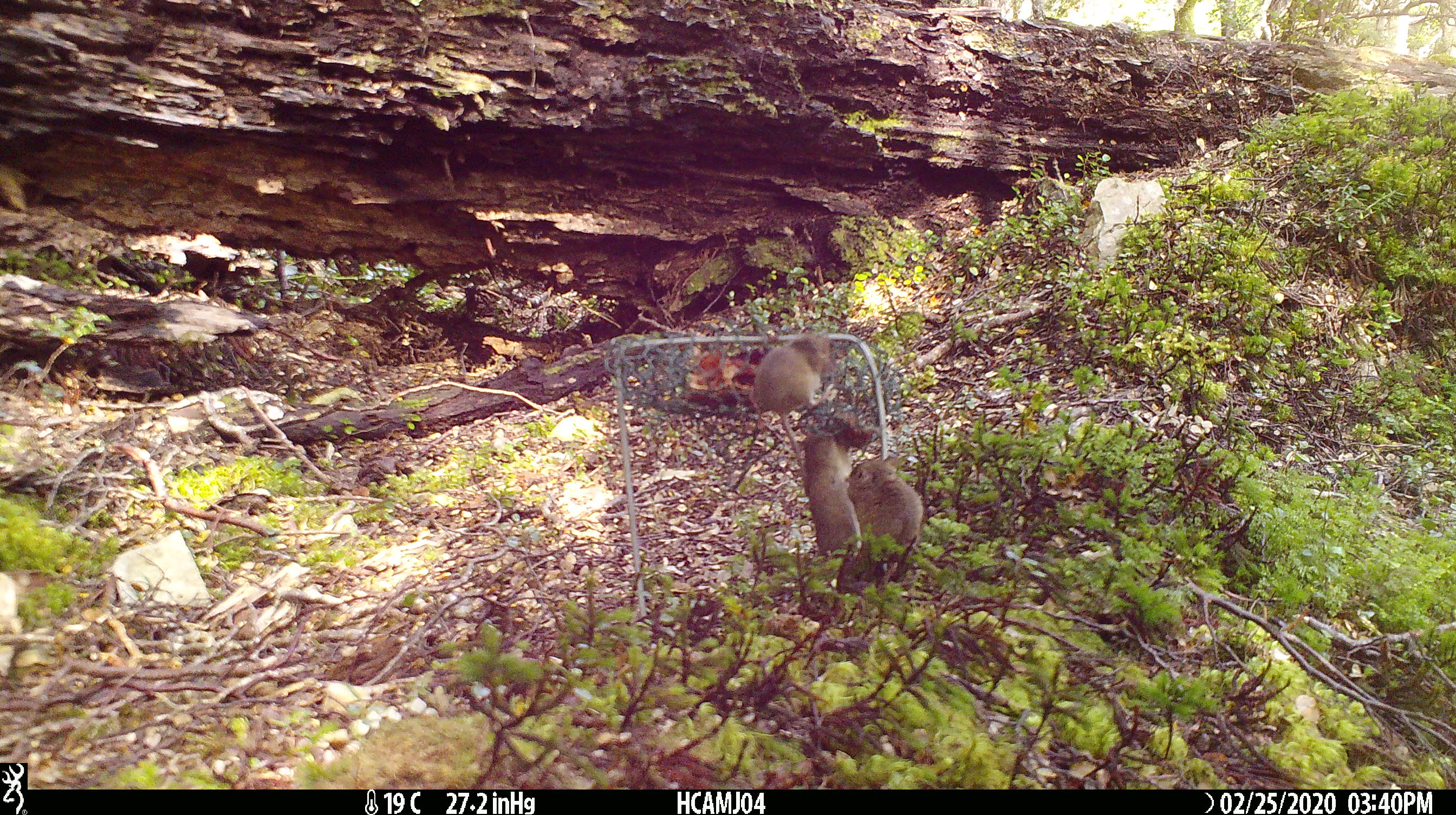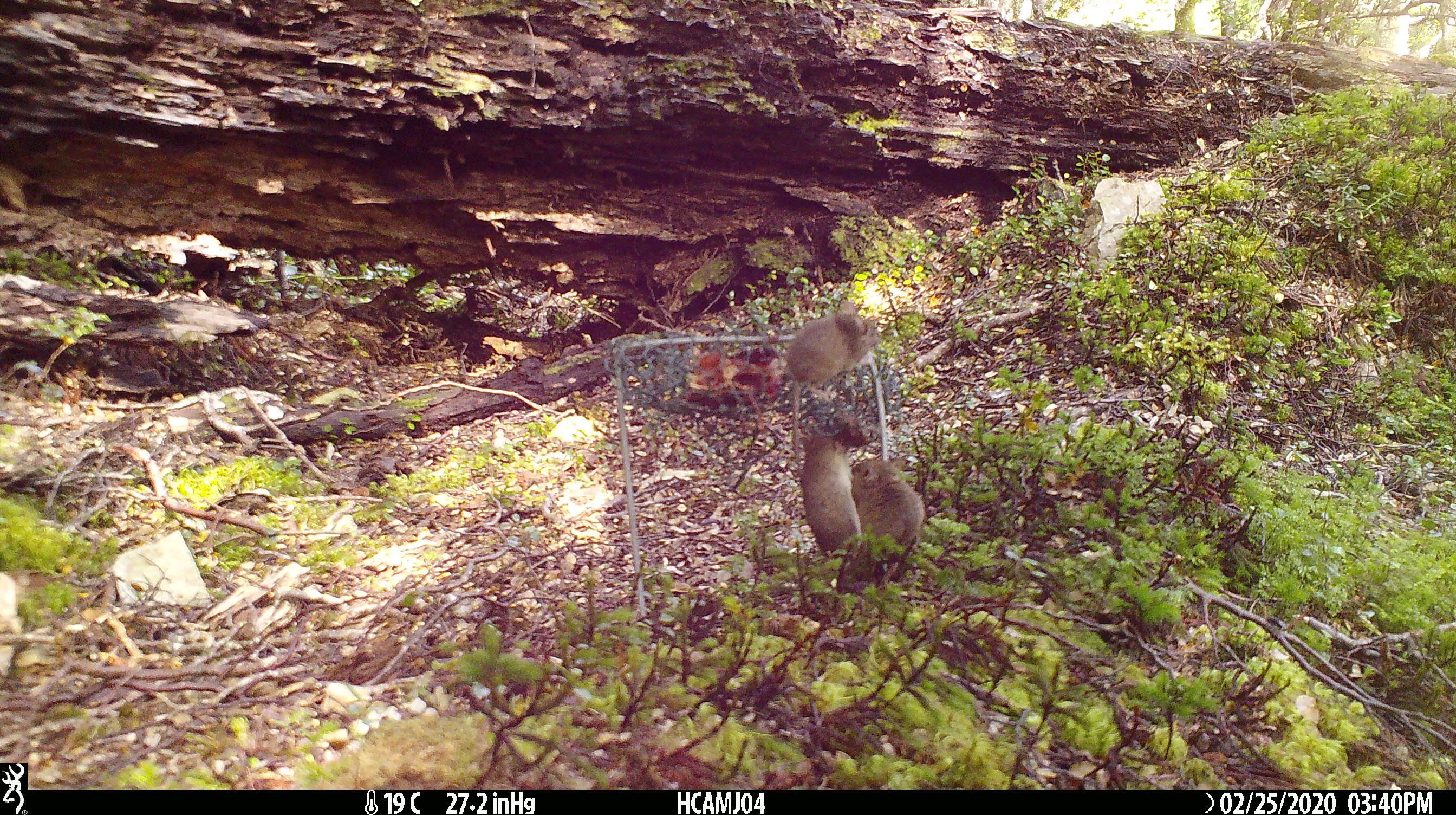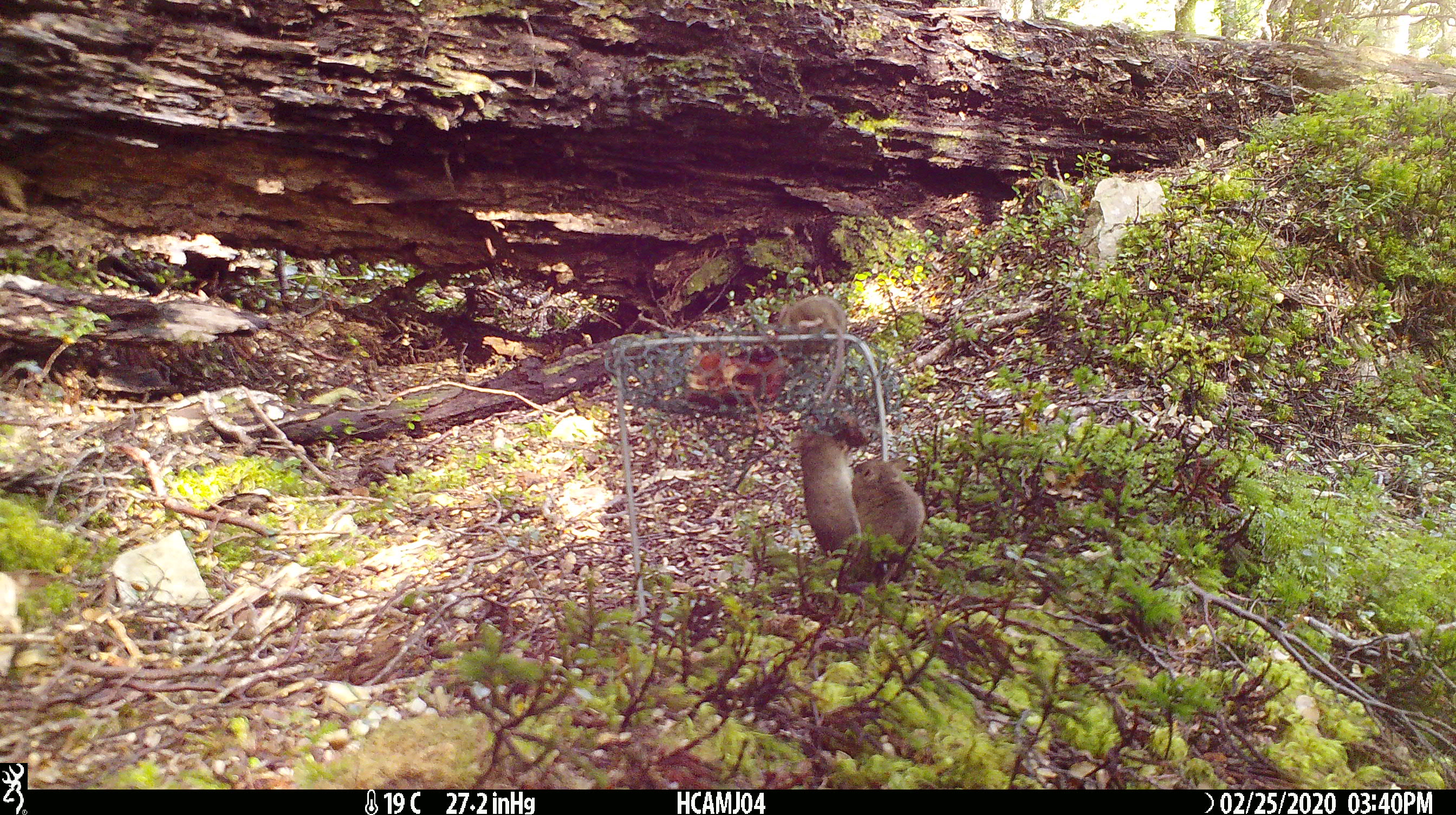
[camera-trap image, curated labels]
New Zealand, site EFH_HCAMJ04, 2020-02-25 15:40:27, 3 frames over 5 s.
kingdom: Animalia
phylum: Chordata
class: Mammalia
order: Rodentia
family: Muridae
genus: Mus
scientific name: Mus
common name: mouse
Mouse (Mus).